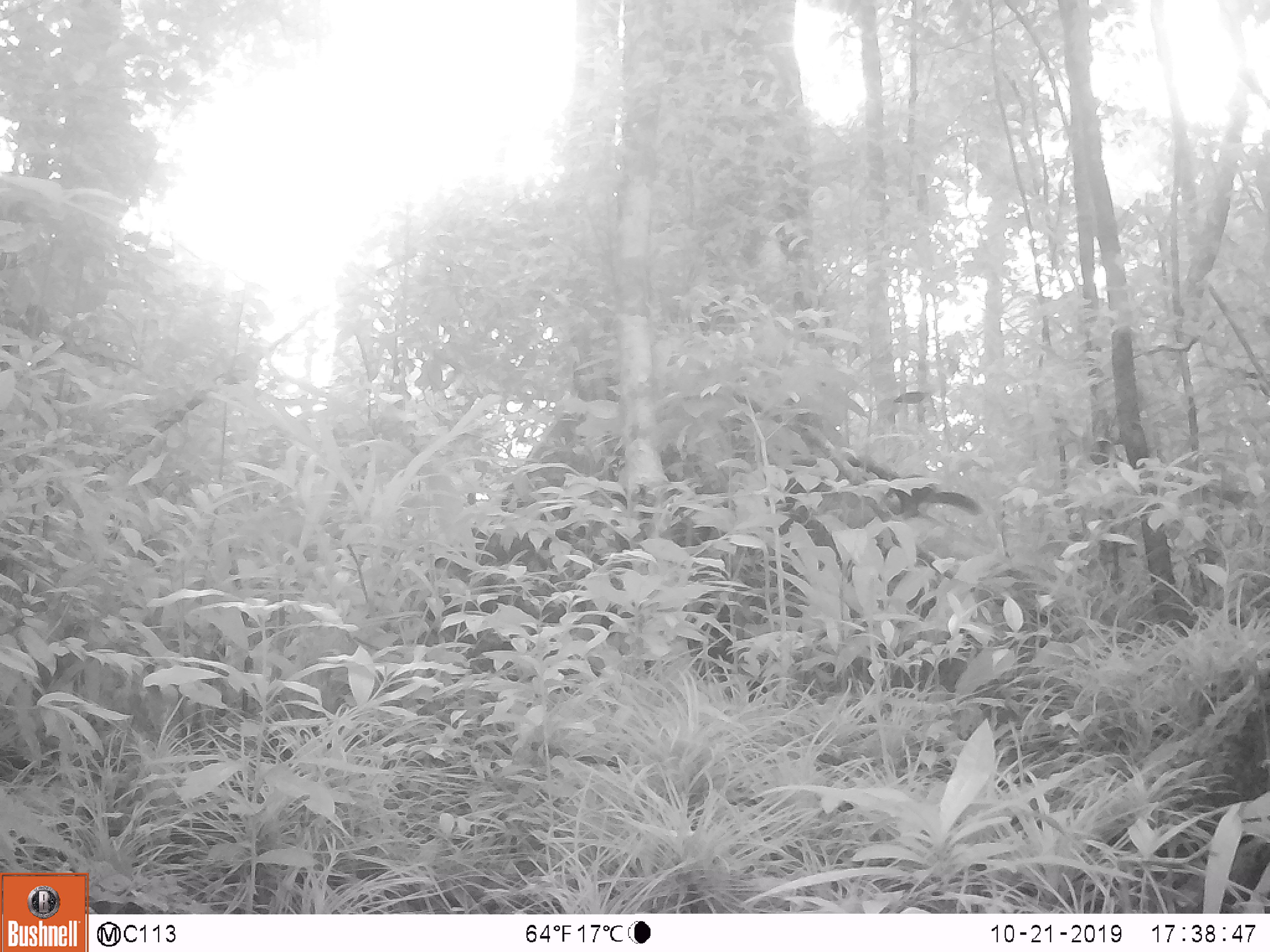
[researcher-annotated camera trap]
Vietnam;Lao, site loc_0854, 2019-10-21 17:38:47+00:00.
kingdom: Animalia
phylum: Chordata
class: Mammalia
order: Rodentia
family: Sciuridae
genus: Dremomys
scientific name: Dremomys rufigenis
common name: red-cheeked squirrel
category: red cheeked squirrel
Red cheeked squirrel (red-cheeked squirrel) (Dremomys rufigenis). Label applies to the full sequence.